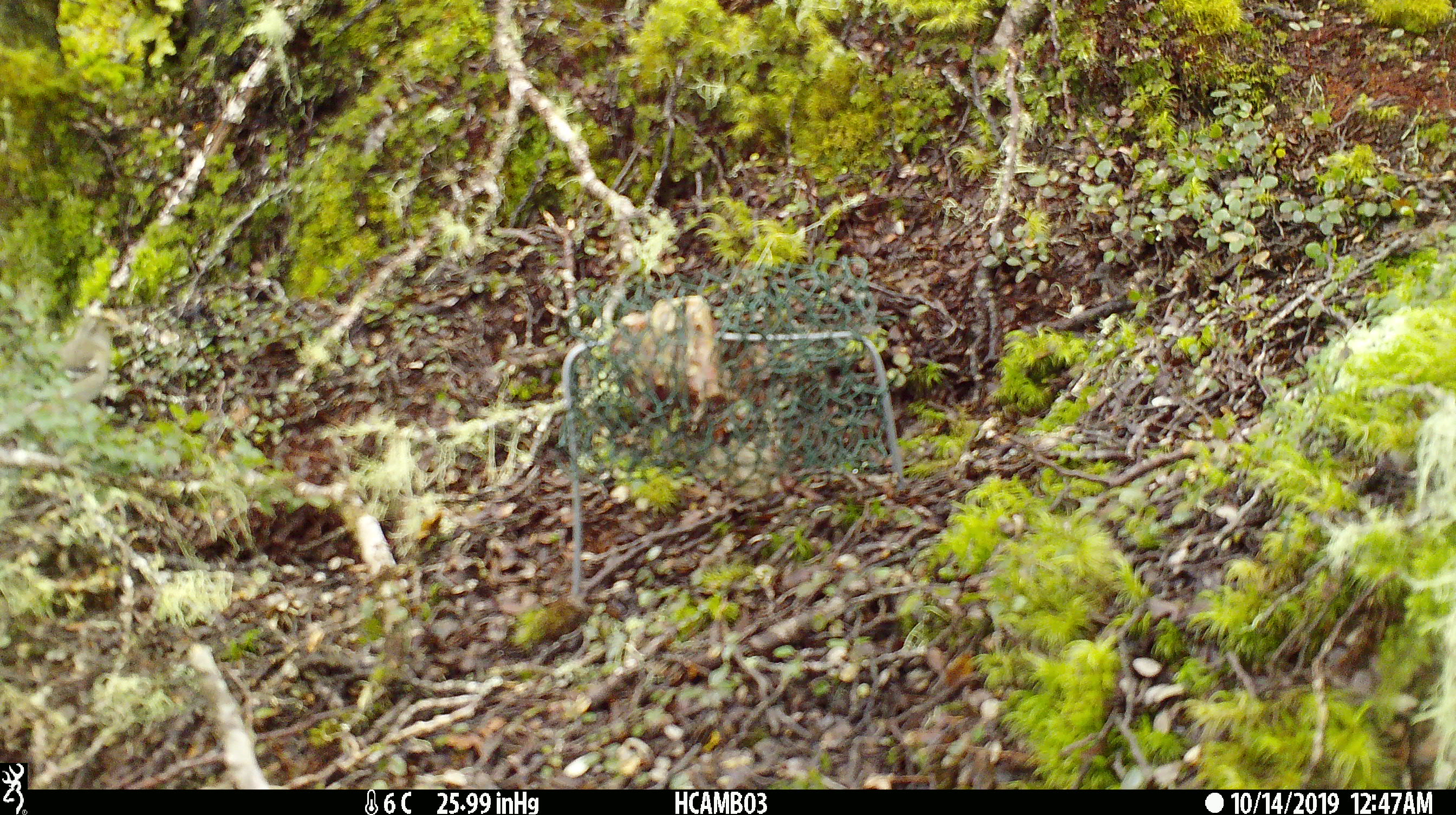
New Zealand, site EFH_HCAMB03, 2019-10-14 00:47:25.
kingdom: Animalia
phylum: Chordata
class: Aves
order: Passeriformes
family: Fringillidae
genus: Fringilla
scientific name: Fringilla coelebs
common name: common chaffinch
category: chaffinch